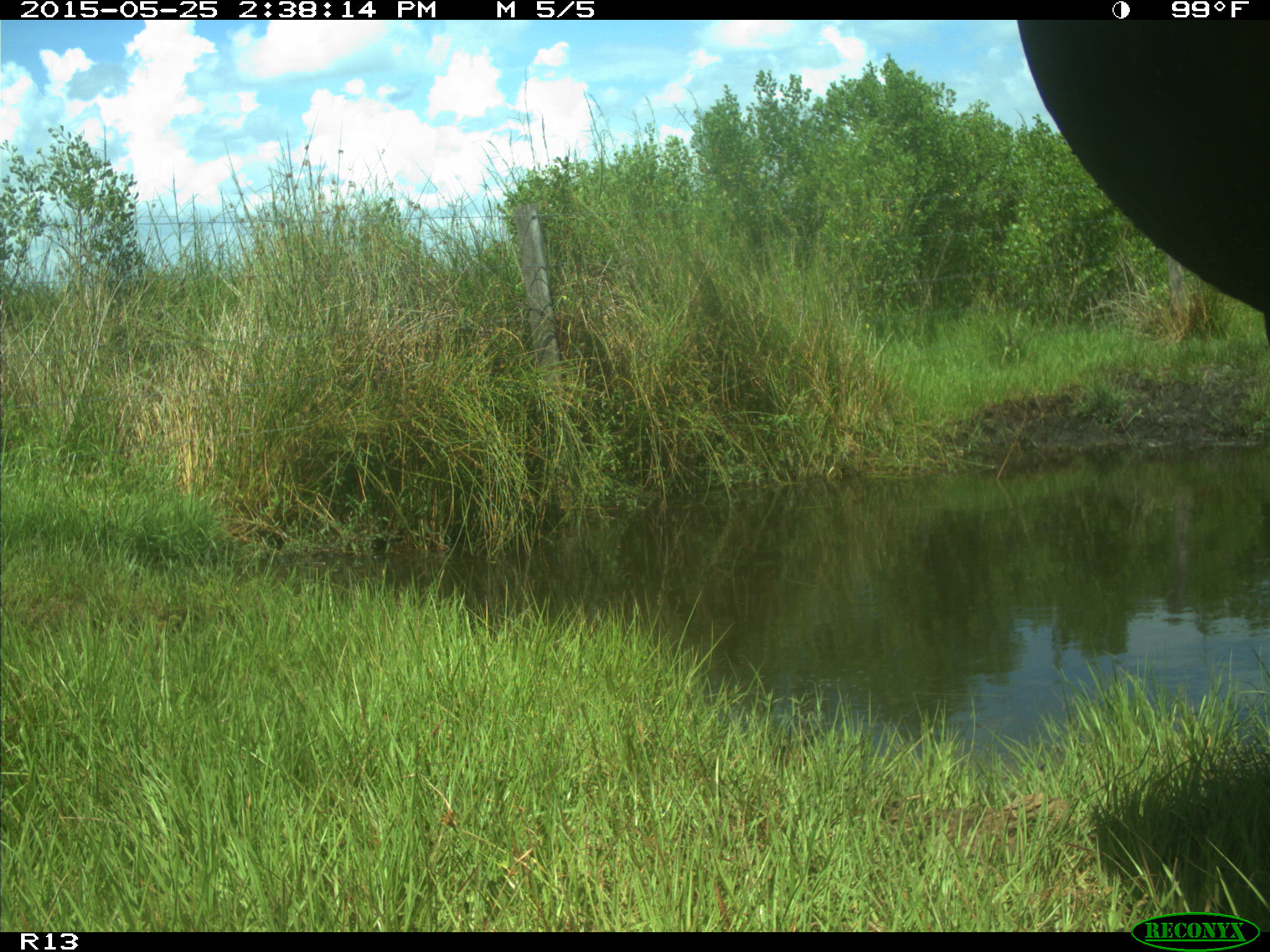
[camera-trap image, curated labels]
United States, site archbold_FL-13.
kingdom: Animalia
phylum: Chordata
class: Mammalia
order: Artiodactyla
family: Bovidae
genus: Bos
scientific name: Bos taurus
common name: domestic cow